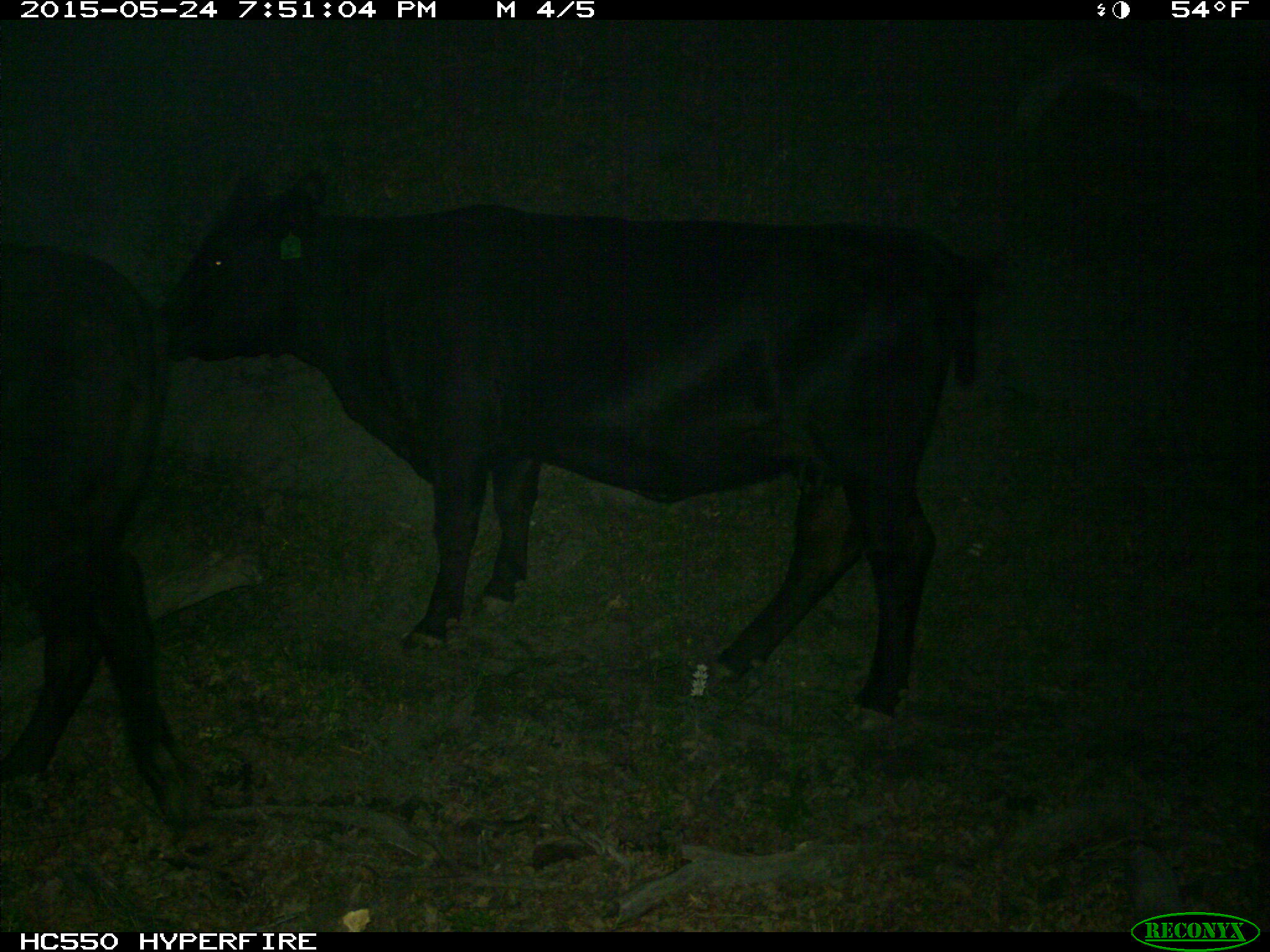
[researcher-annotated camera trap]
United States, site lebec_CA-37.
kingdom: Animalia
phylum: Chordata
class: Mammalia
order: Artiodactyla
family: Bovidae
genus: Bos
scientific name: Bos taurus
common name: domestic cow